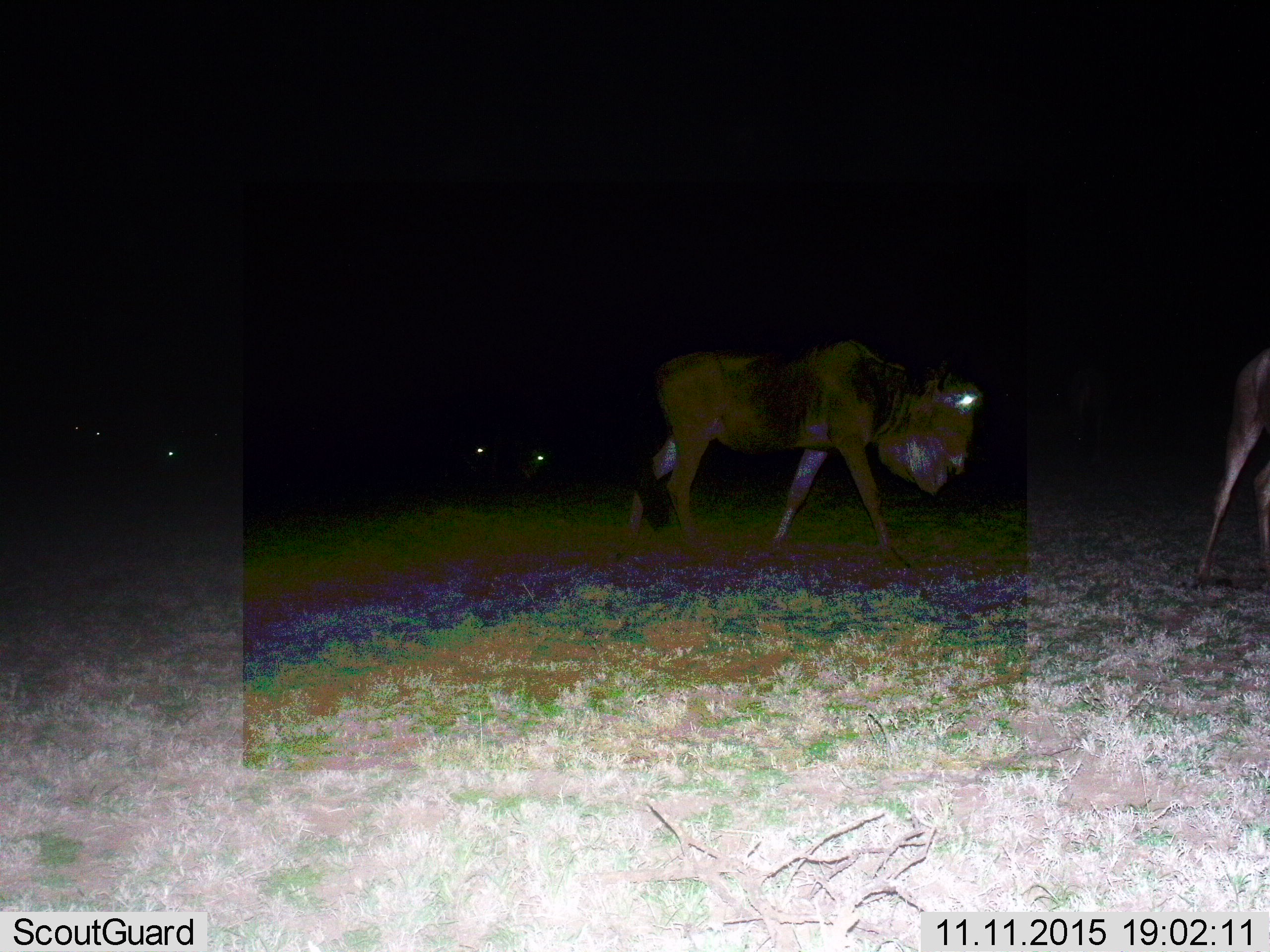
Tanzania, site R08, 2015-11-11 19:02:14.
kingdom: Animalia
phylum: Chordata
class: Mammalia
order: Artiodactyla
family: Bovidae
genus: Connochaetes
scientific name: Connochaetes taurinus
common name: blue wildebeest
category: wildebeest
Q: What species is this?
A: Wildebeest (blue wildebeest) (Connochaetes taurinus).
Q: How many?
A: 5.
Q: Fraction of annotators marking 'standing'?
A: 20%.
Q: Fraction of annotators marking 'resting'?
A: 0%.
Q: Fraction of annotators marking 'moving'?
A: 90%.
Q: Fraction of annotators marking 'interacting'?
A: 0%.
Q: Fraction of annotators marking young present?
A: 0%.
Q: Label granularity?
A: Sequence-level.